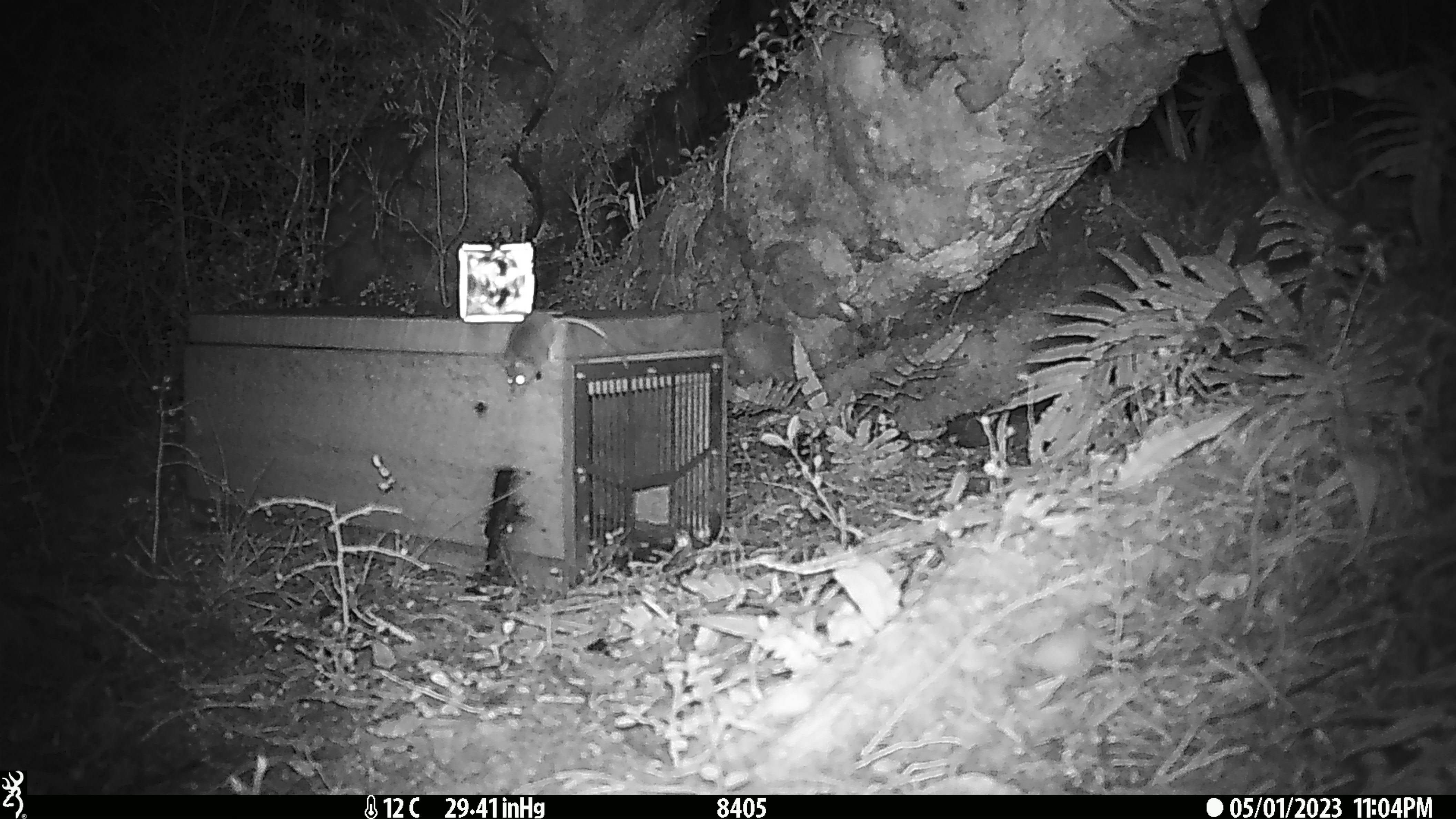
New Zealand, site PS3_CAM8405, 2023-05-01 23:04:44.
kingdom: Animalia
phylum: Chordata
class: Mammalia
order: Rodentia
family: Muridae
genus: Mus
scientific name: Mus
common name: mouse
Mouse (Mus).